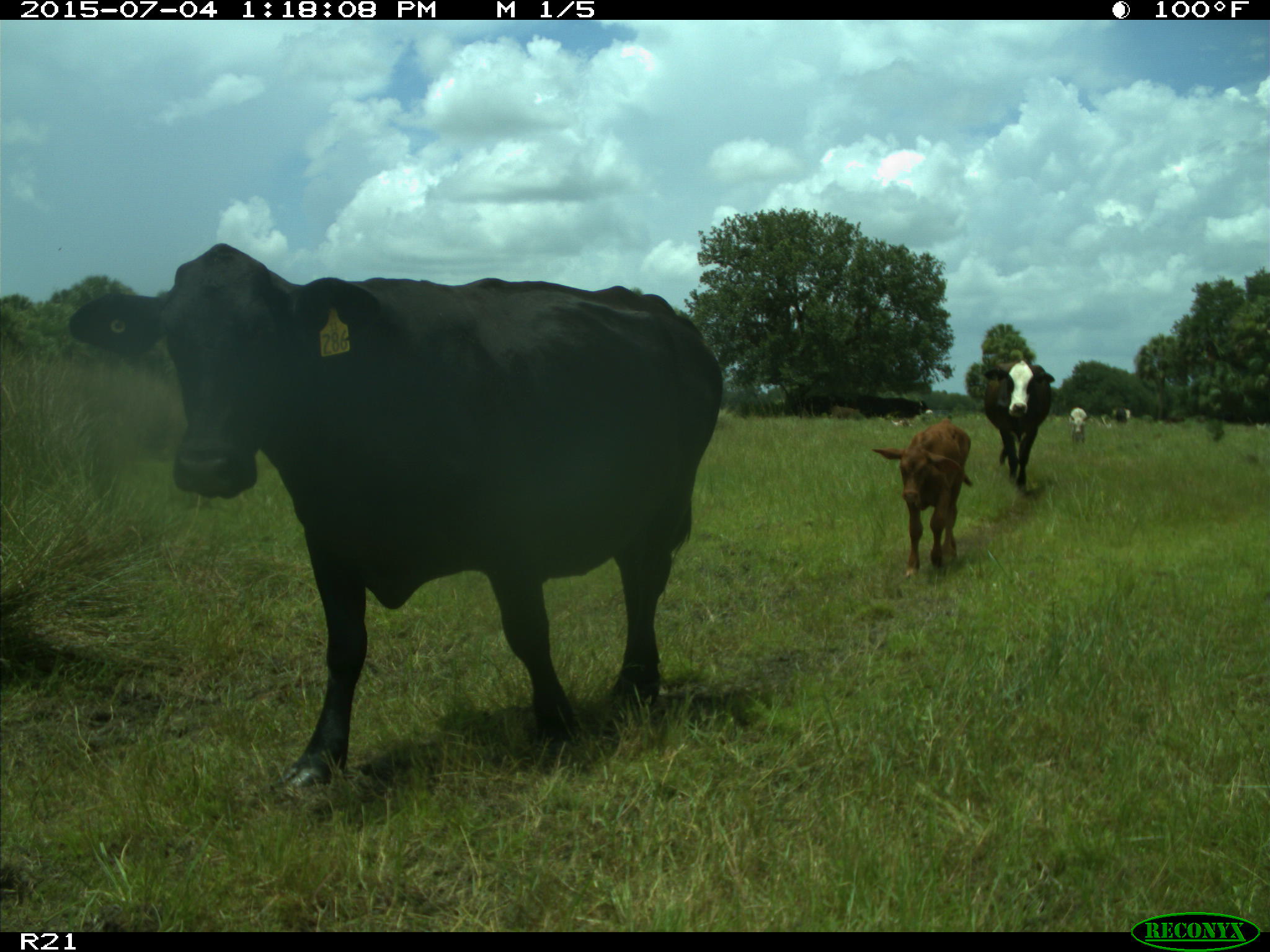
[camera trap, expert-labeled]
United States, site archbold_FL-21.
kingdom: Animalia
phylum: Chordata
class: Mammalia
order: Artiodactyla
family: Bovidae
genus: Bos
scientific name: Bos taurus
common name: domestic cow